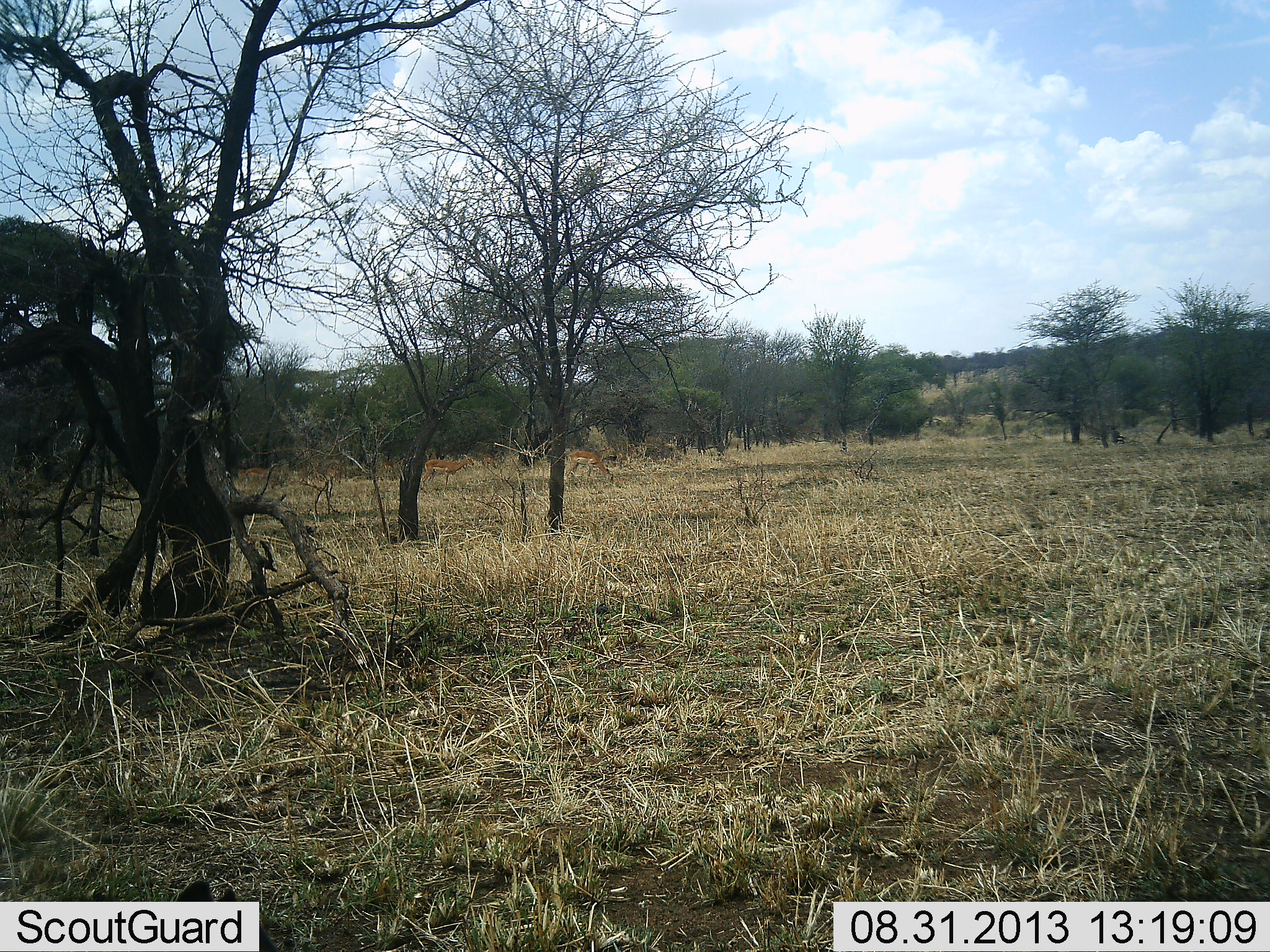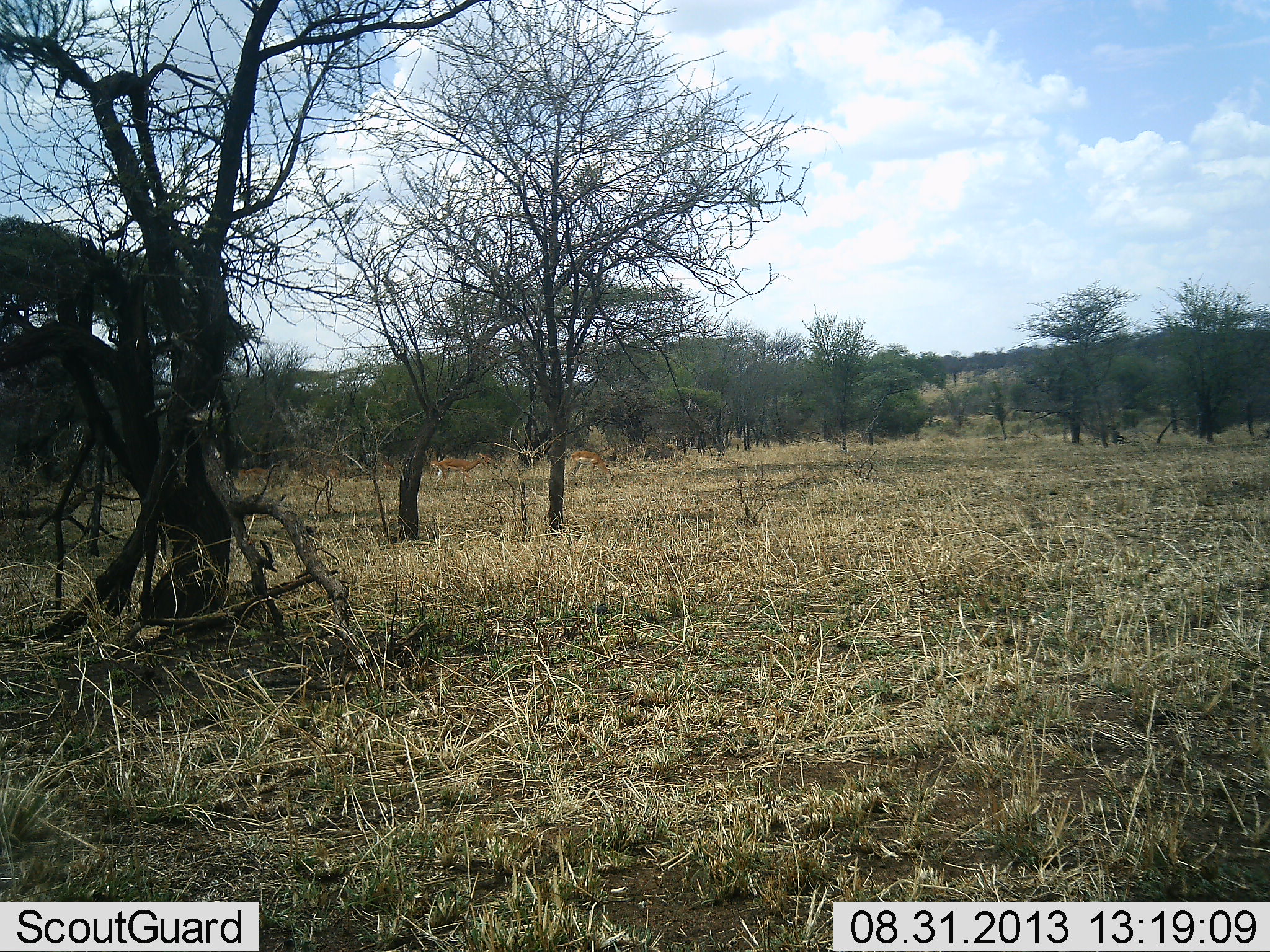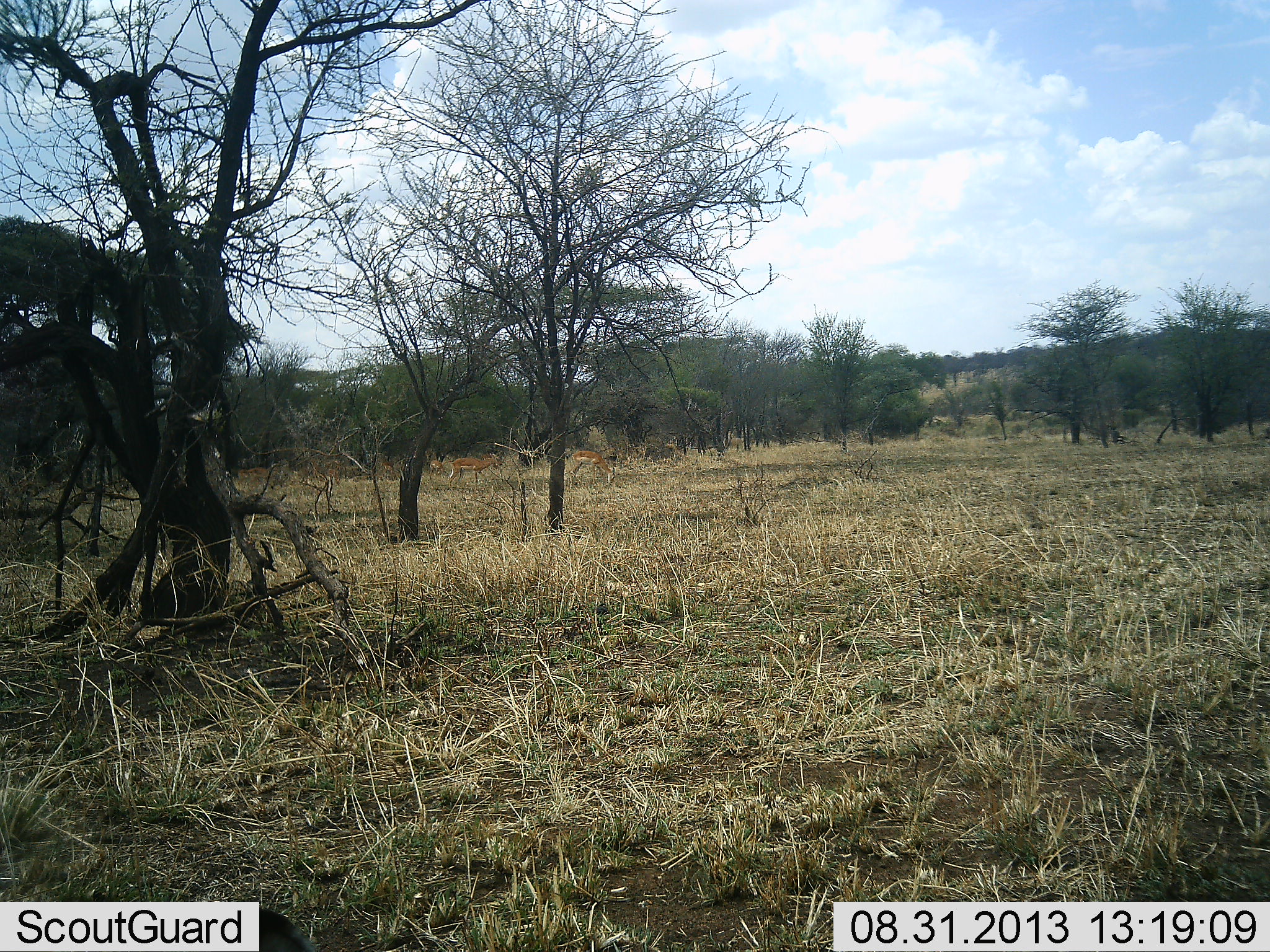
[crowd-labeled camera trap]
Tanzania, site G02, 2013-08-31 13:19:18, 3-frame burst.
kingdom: Animalia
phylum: Chordata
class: Mammalia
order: Artiodactyla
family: Bovidae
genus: Aepyceros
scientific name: Aepyceros melampus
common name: impala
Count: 3.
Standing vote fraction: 12%.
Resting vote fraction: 0%.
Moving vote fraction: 75%.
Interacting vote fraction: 0%.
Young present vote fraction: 0%.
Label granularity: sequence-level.